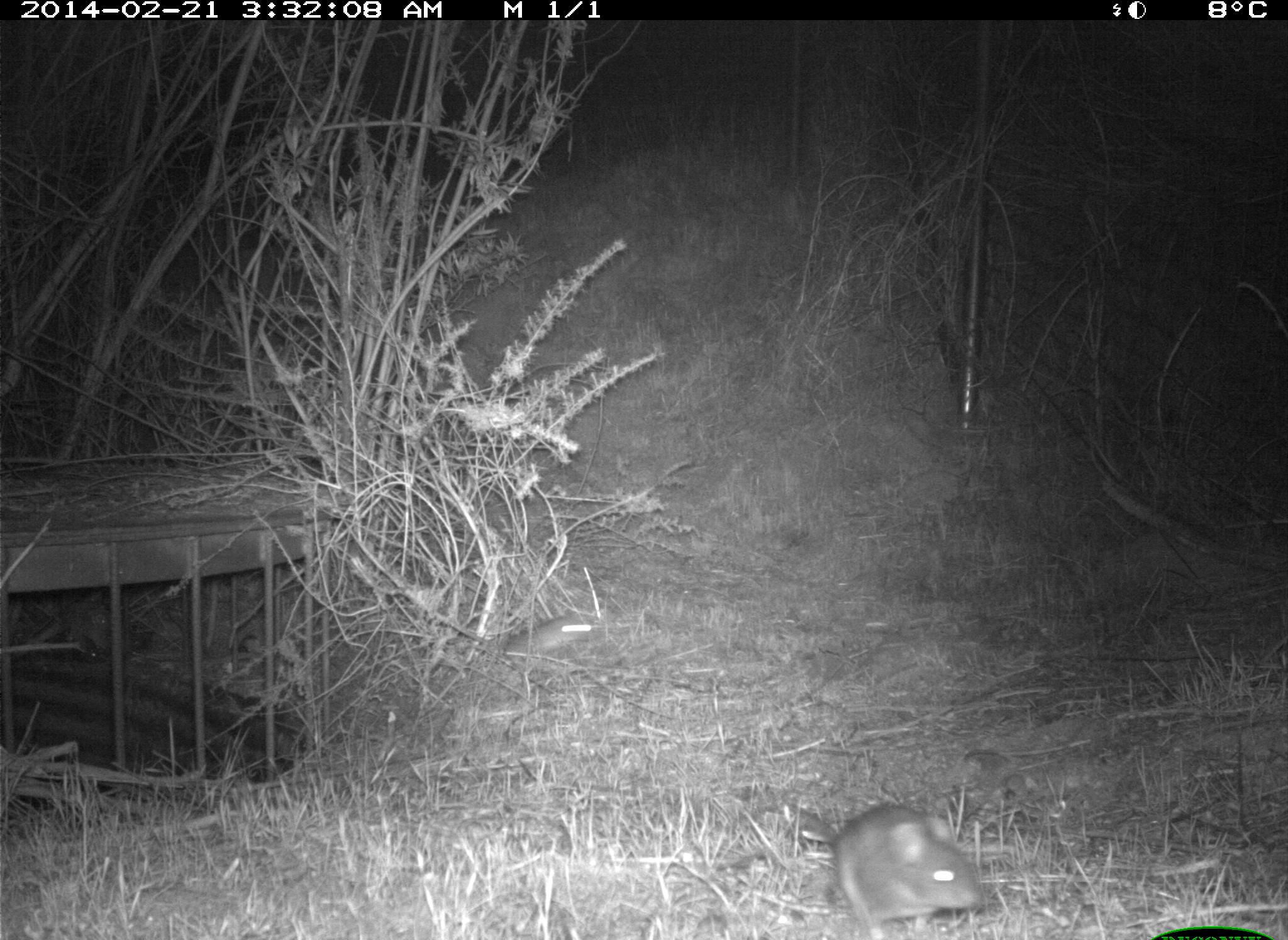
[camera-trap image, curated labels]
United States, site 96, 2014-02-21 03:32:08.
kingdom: Animalia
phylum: Chordata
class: Mammalia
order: Rodentia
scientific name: Rodentia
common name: rodent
Rodent (Rodentia).